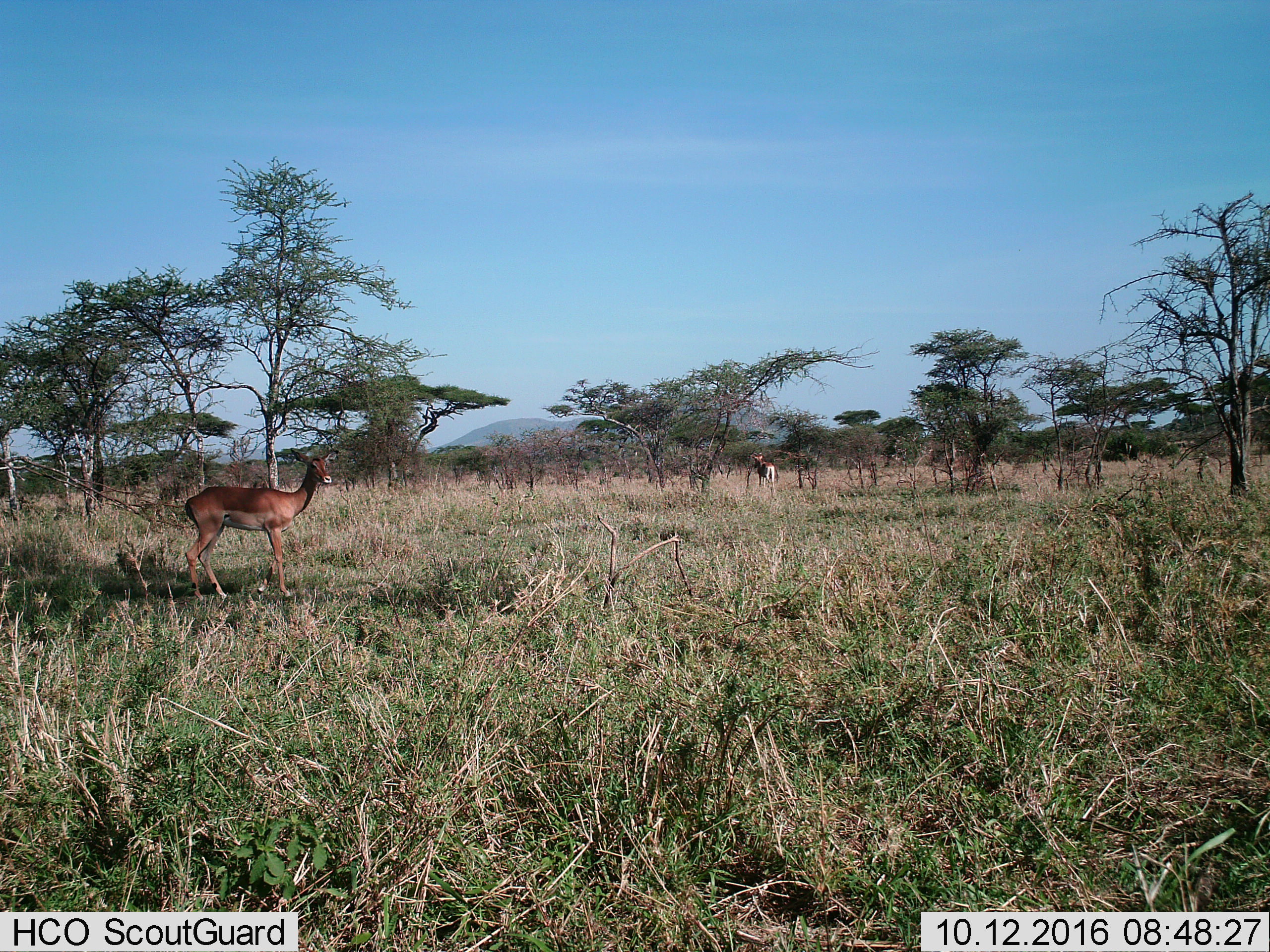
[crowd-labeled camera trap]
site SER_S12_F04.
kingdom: Animalia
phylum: Chordata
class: Mammalia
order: Artiodactyla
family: Bovidae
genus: Aepyceros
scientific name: Aepyceros melampus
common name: impala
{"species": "impala (Aepyceros melampus)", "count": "2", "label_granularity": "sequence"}